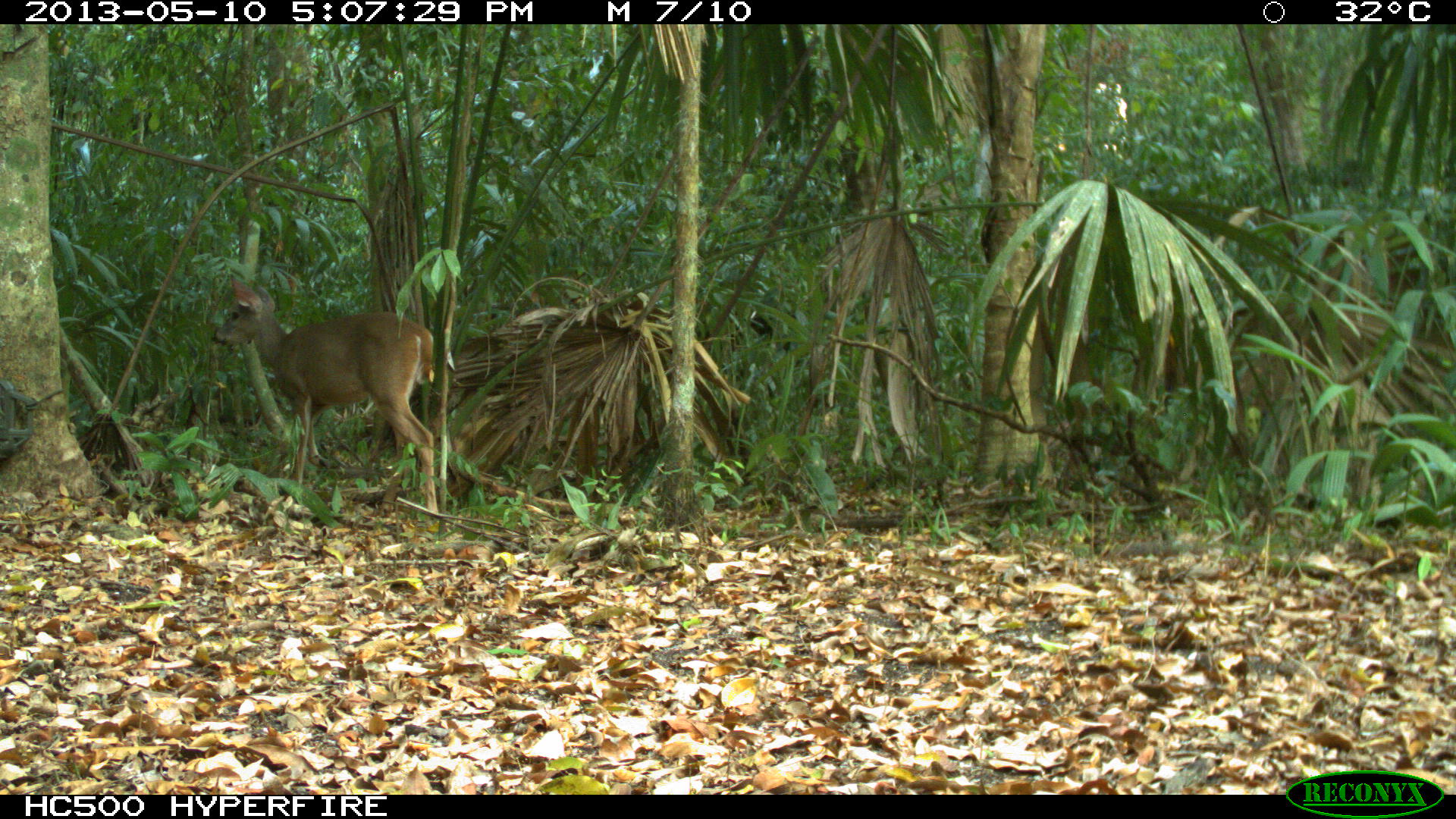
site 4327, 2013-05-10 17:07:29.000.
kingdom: Animalia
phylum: Chordata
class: Mammalia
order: Artiodactyla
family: Cervidae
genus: Odocoileus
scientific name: Odocoileus virginianus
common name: white-tailed deer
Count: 1.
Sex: female.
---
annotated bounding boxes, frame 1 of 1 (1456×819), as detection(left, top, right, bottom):
odocoileus virginianus: detection(210, 274, 439, 521)